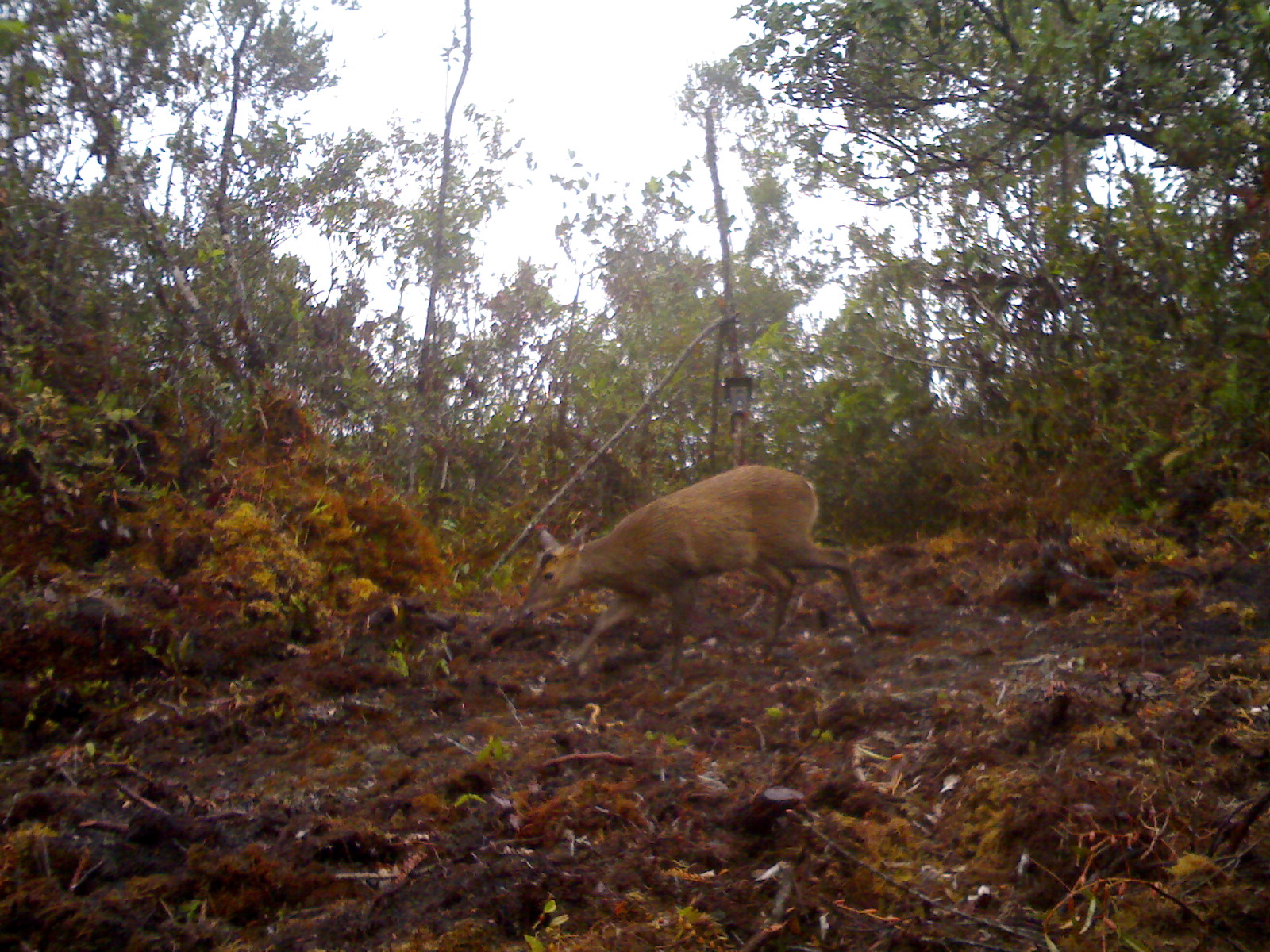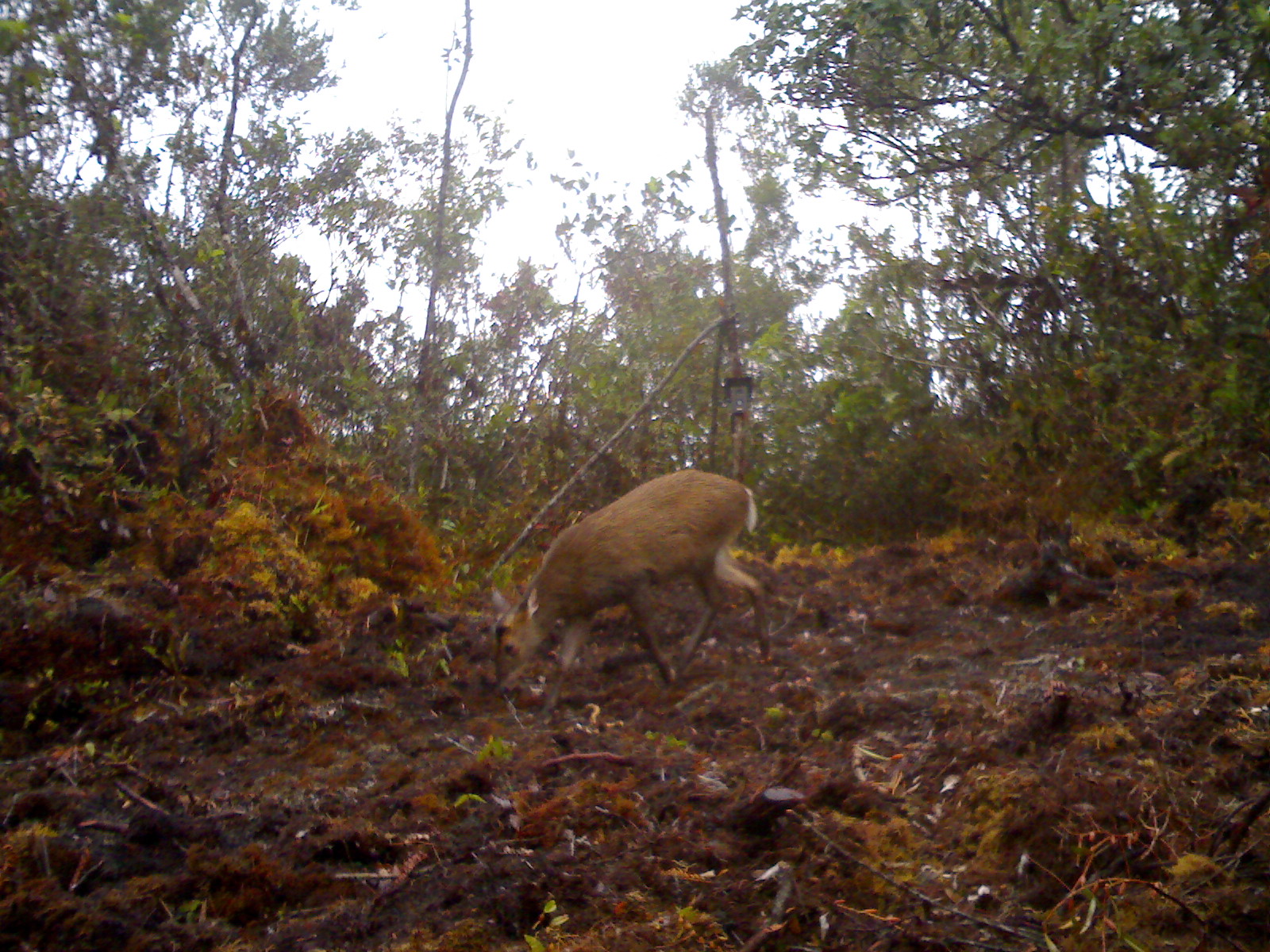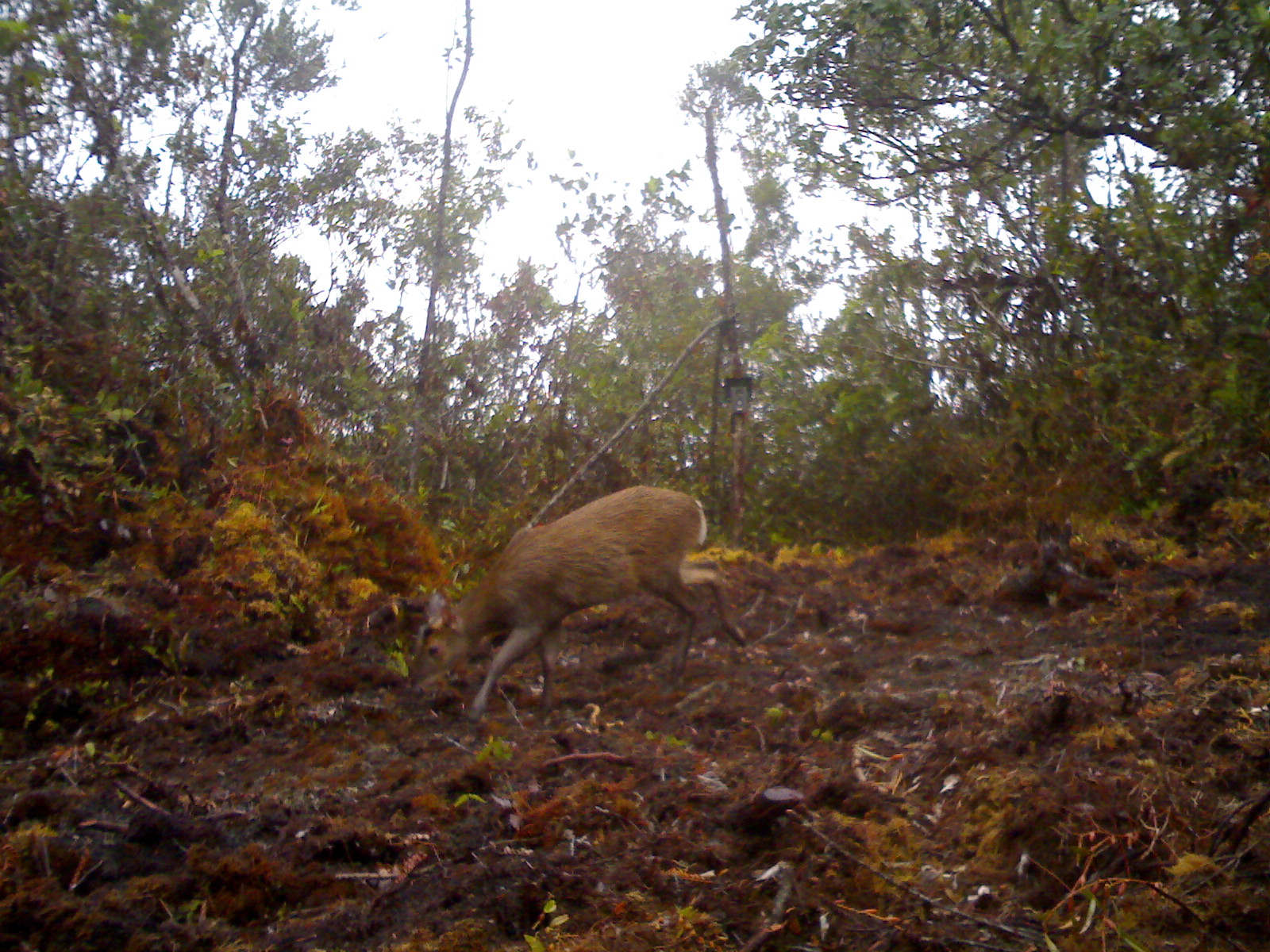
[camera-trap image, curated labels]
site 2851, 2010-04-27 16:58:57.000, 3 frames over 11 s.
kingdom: Animalia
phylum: Chordata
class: Mammalia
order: Artiodactyla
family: Cervidae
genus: Muntiacus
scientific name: Muntiacus muntjak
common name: southern red muntjac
Muntiacus muntjak (southern red muntjac), count 1.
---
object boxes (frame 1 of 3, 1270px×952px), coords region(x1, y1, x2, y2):
muntiacus muntjak: region(521, 463, 874, 678)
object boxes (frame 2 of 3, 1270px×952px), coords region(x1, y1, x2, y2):
muntiacus muntjak: region(486, 467, 769, 728)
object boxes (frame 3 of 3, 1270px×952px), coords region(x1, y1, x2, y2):
muntiacus muntjak: region(407, 484, 747, 725)